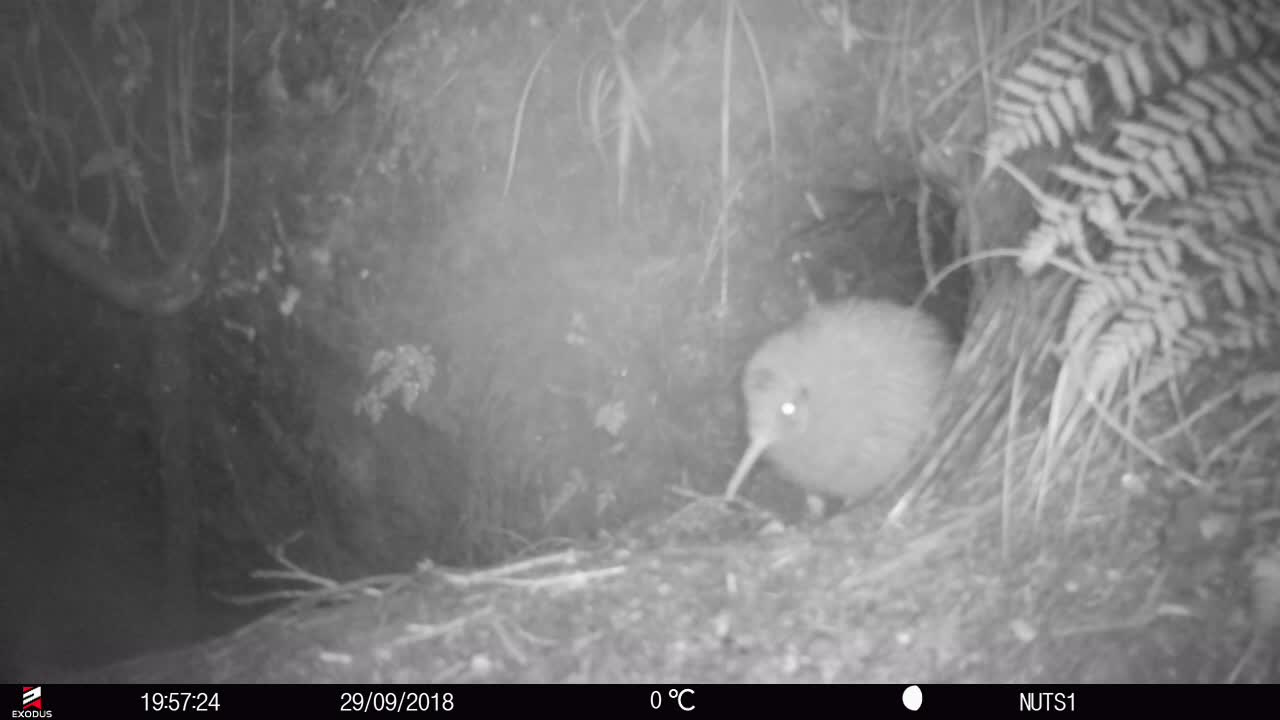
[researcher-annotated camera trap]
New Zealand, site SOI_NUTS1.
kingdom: Animalia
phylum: Chordata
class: Aves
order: Apterygiformes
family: Apterygidae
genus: Apteryx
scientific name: Apteryx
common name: kiwi